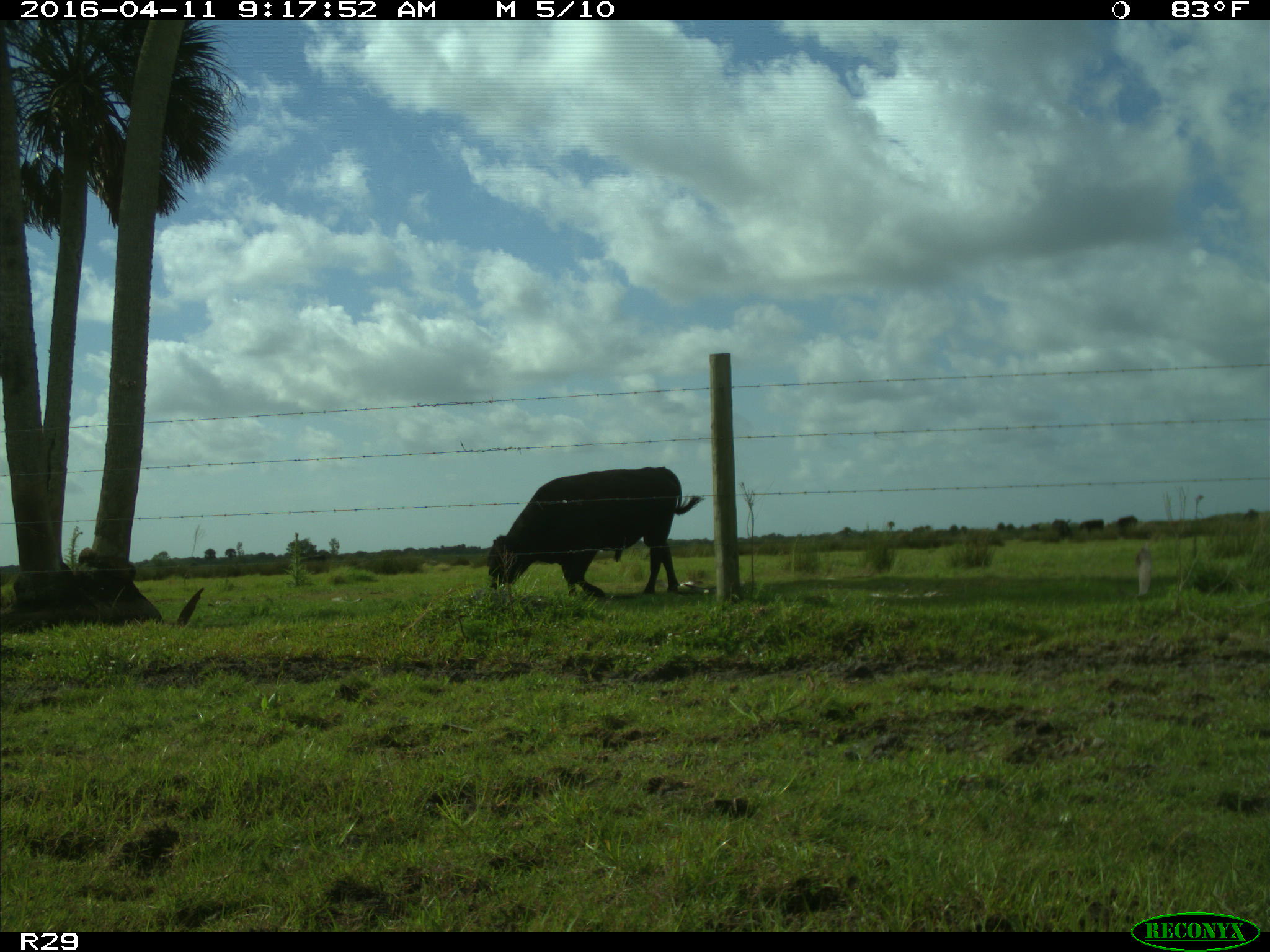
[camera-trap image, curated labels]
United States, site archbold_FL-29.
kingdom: Animalia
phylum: Chordata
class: Mammalia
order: Artiodactyla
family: Bovidae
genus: Bos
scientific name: Bos taurus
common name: domestic cow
Bos taurus (domestic cow).